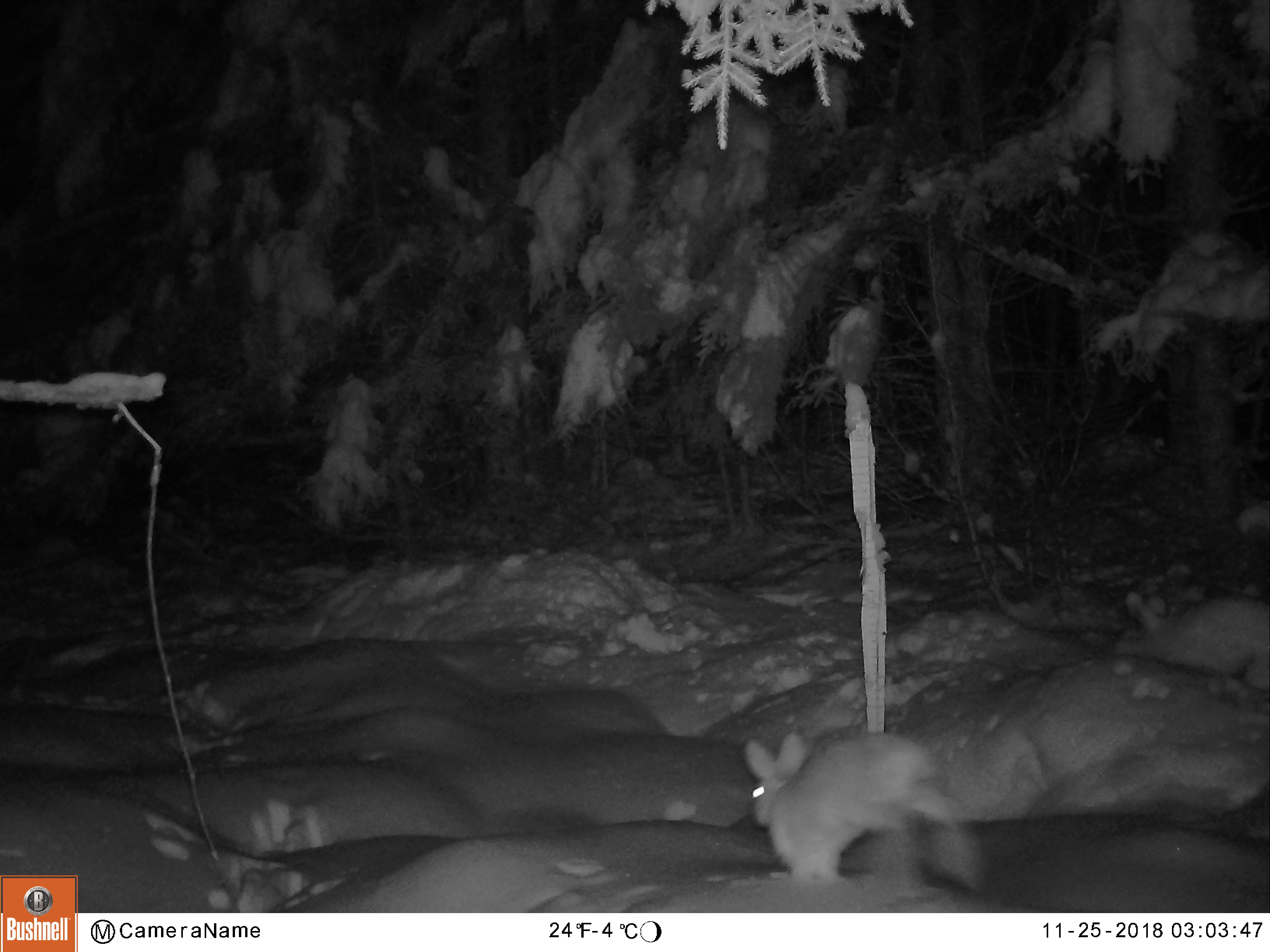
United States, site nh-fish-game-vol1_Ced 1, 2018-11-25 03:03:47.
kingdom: Animalia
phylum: Chordata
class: Mammalia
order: Lagomorpha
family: Leporidae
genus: Lepus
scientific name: Lepus americanus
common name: snowshoe hare